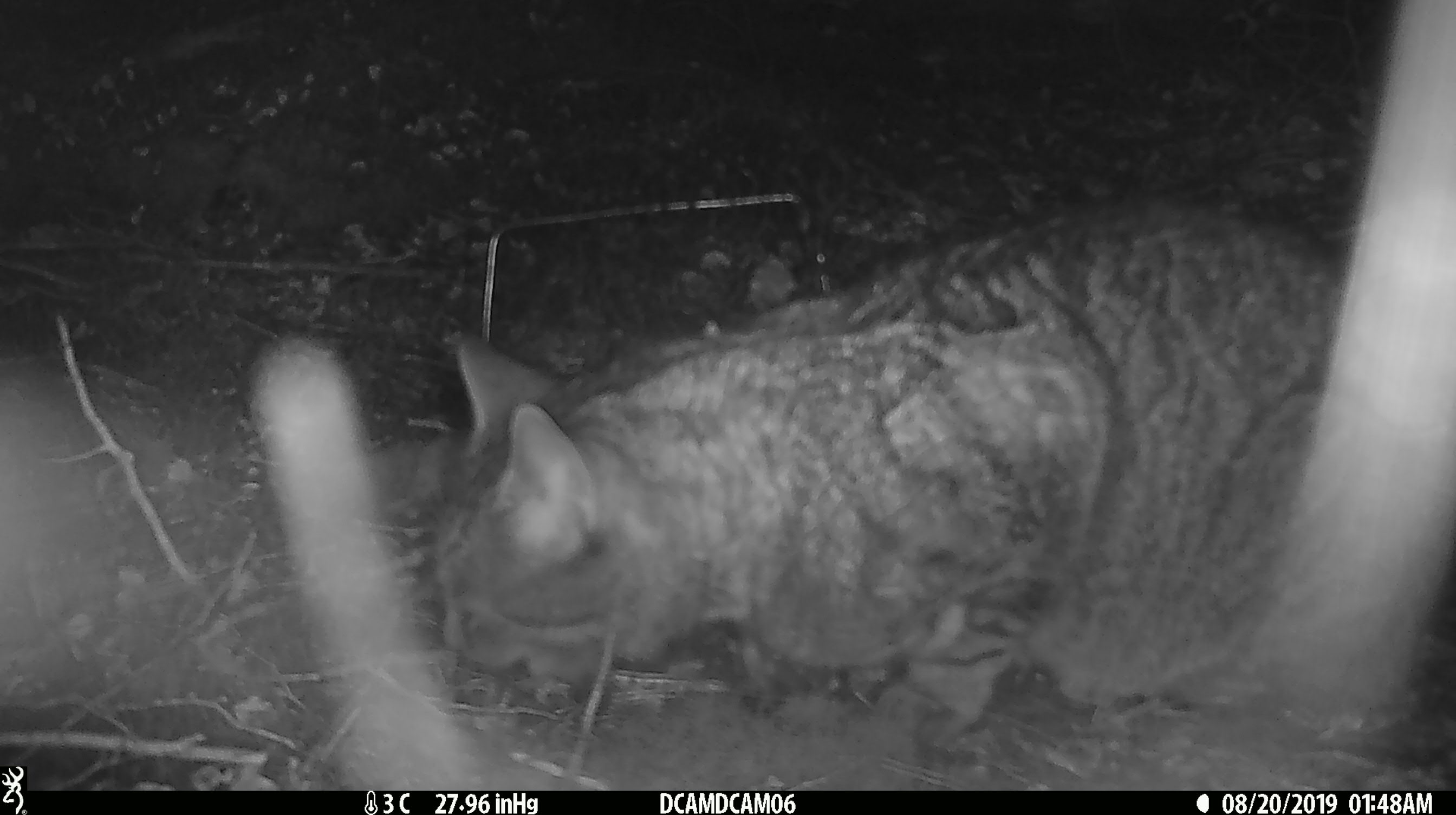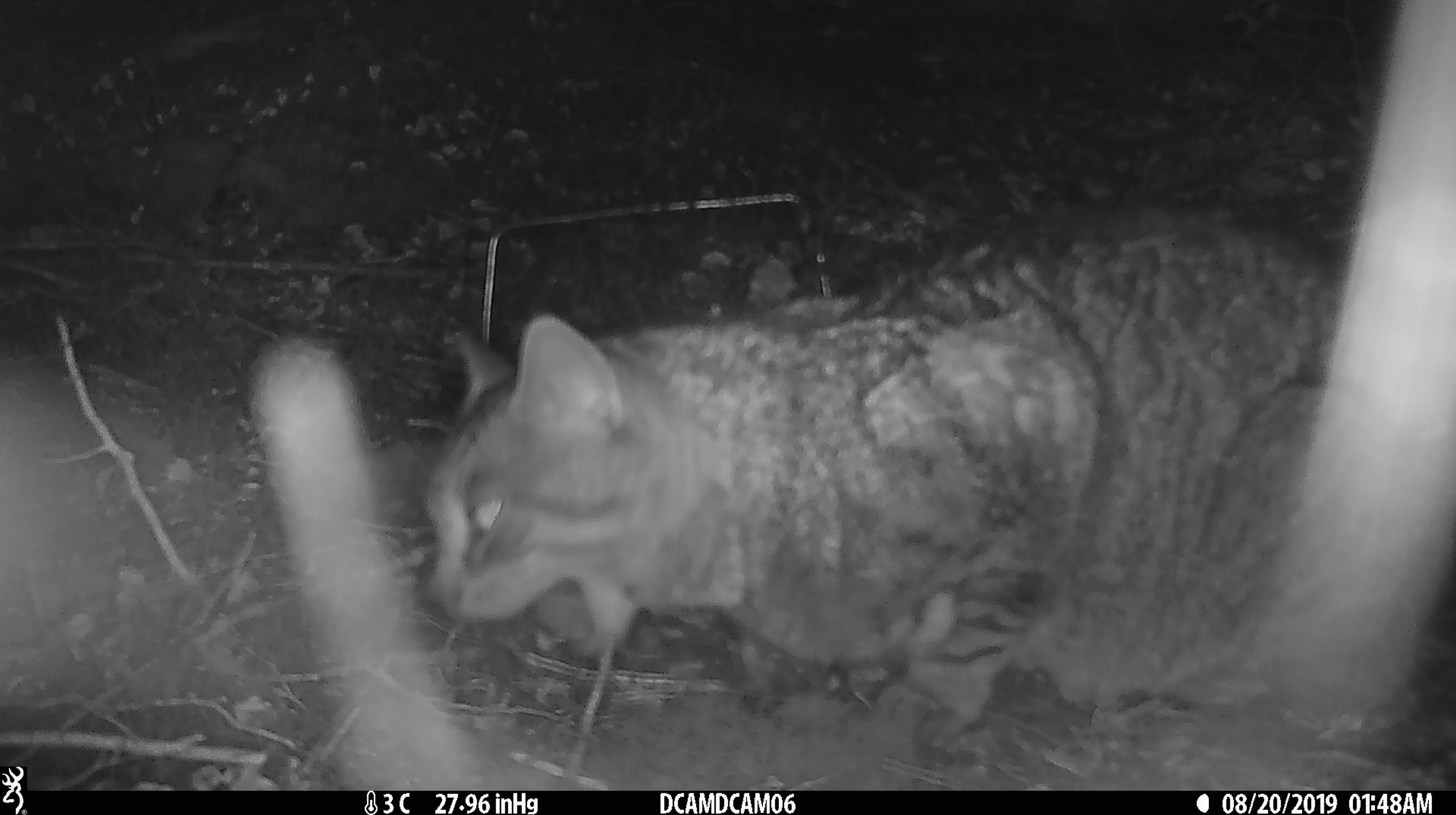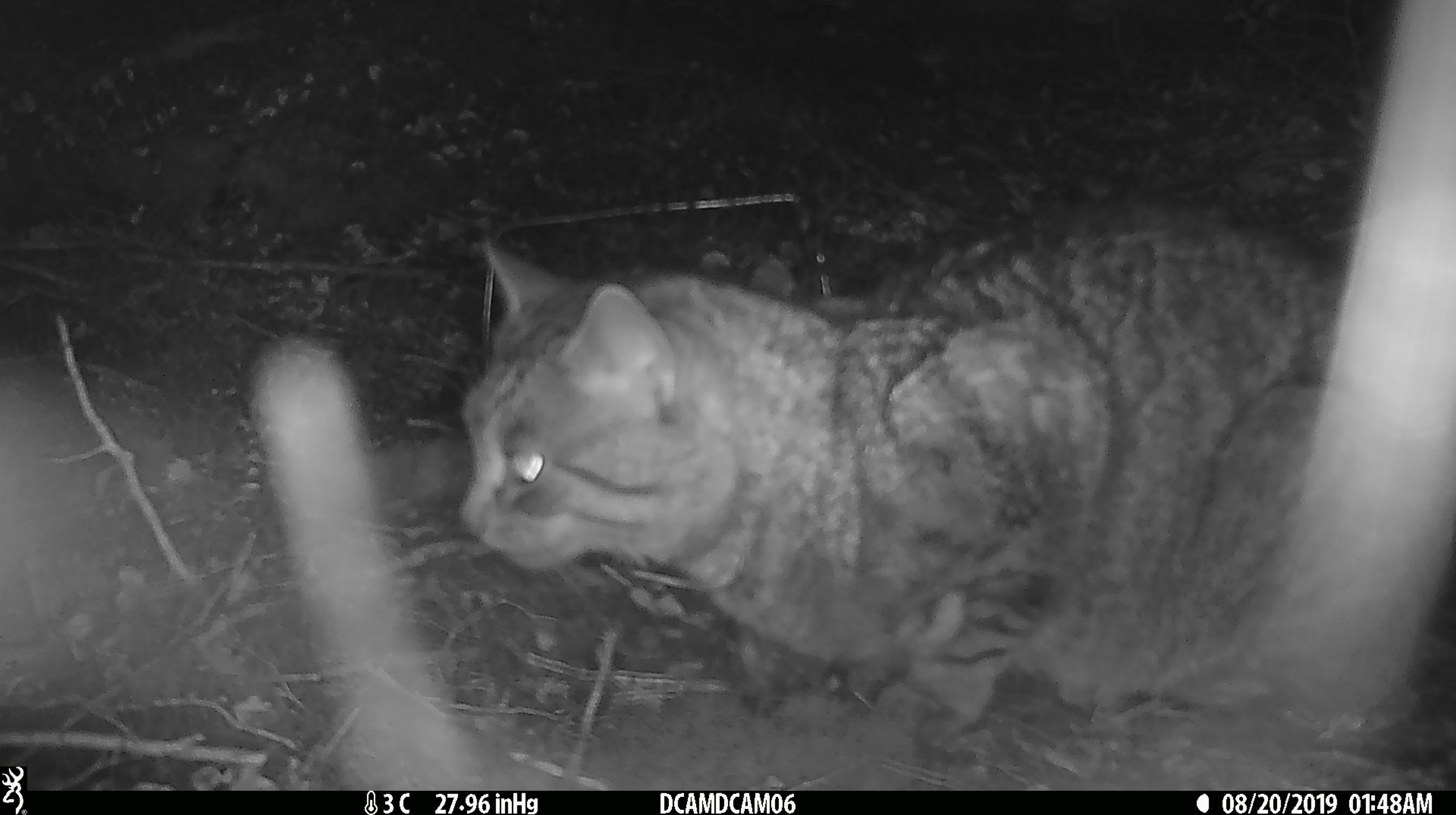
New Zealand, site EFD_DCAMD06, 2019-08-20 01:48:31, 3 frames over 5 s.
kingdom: Animalia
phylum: Chordata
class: Mammalia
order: Carnivora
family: Felidae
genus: Felis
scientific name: Felis catus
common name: domestic cat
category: cat